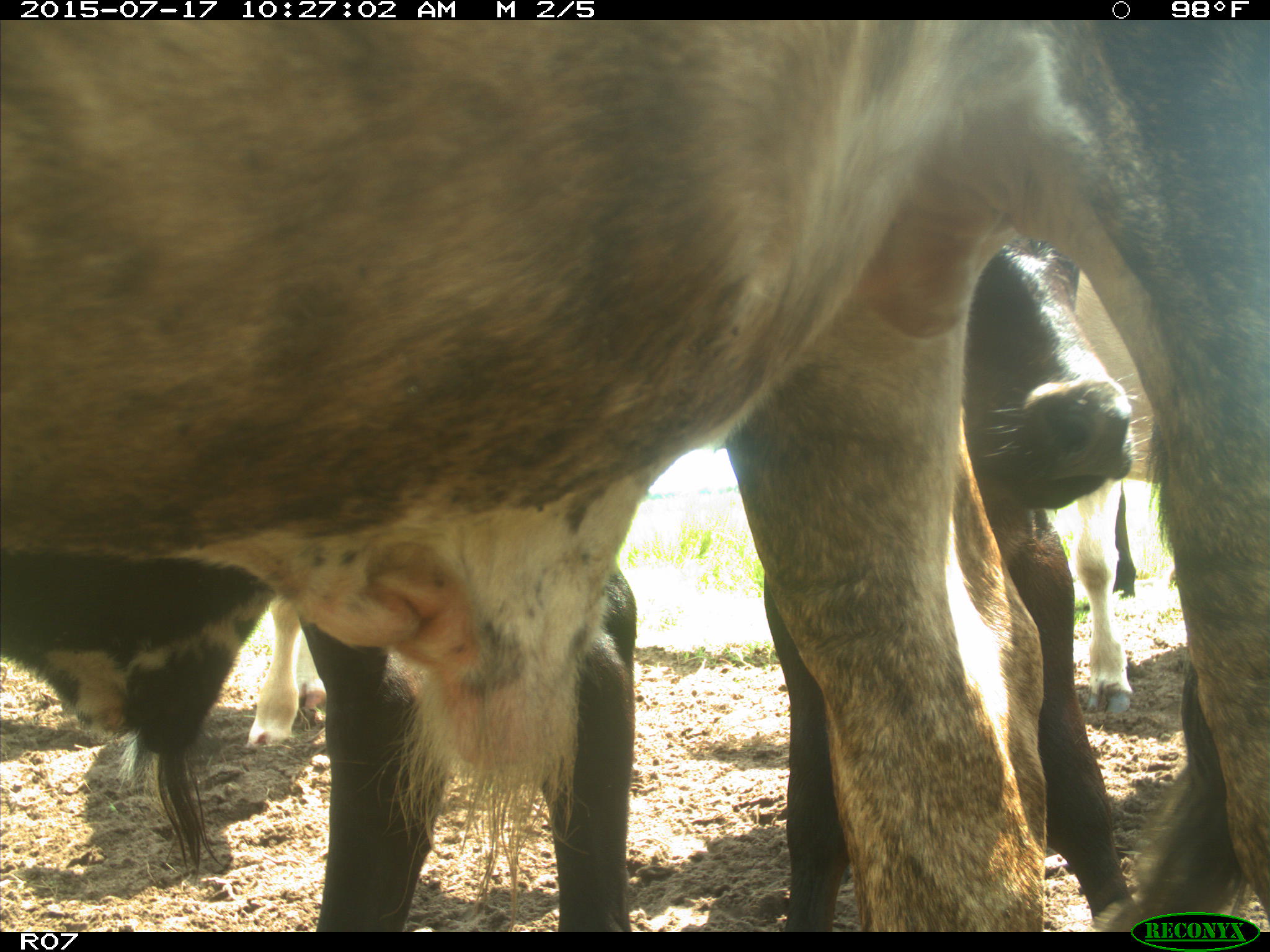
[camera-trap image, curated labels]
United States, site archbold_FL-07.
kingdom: Animalia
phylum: Chordata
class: Mammalia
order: Artiodactyla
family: Bovidae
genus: Bos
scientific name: Bos taurus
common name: domestic cow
Bos taurus (domestic cow).